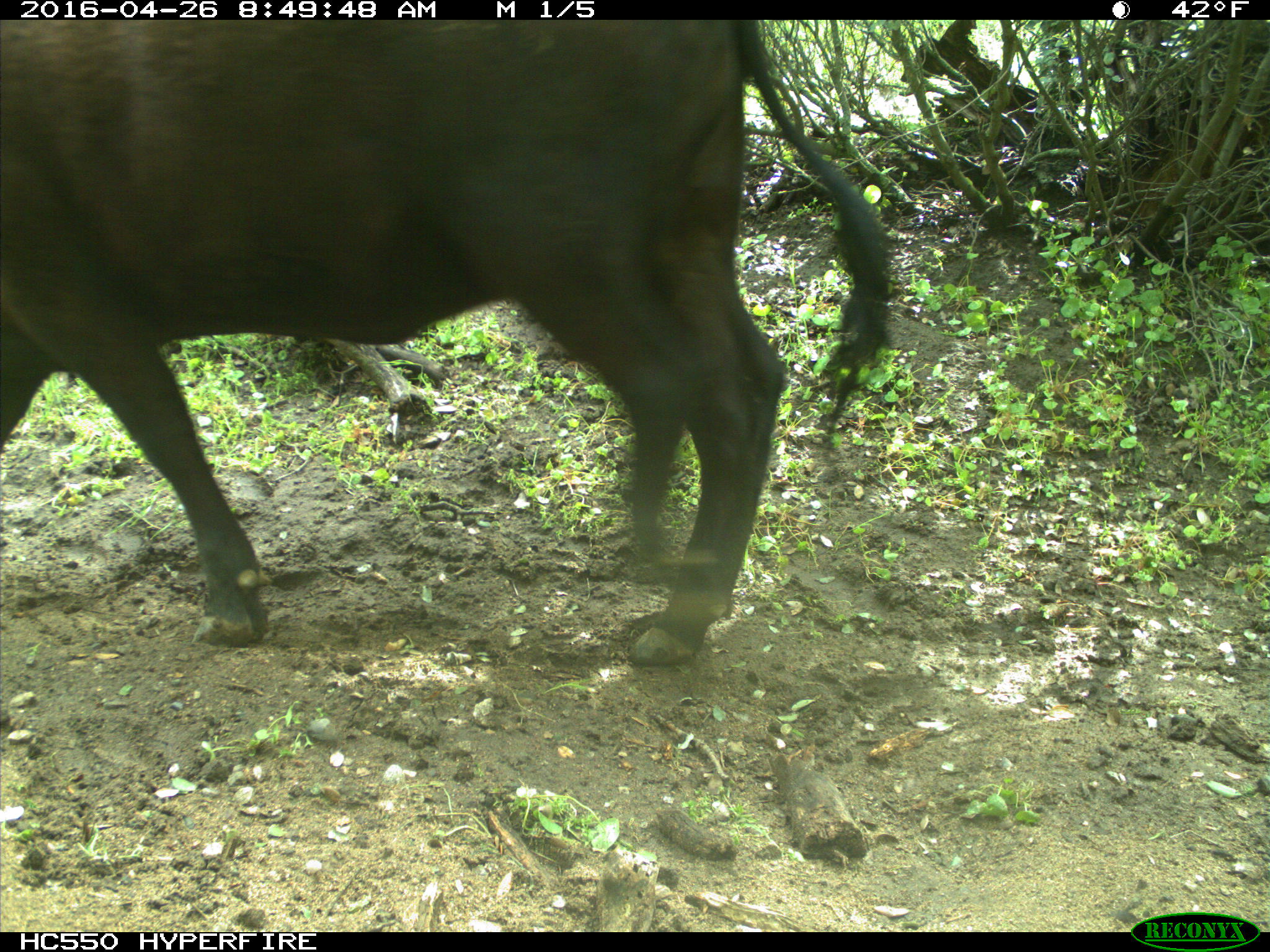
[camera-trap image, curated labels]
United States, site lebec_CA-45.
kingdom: Animalia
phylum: Chordata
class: Mammalia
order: Artiodactyla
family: Bovidae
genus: Bos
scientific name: Bos taurus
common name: domestic cow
Bos taurus (domestic cow).